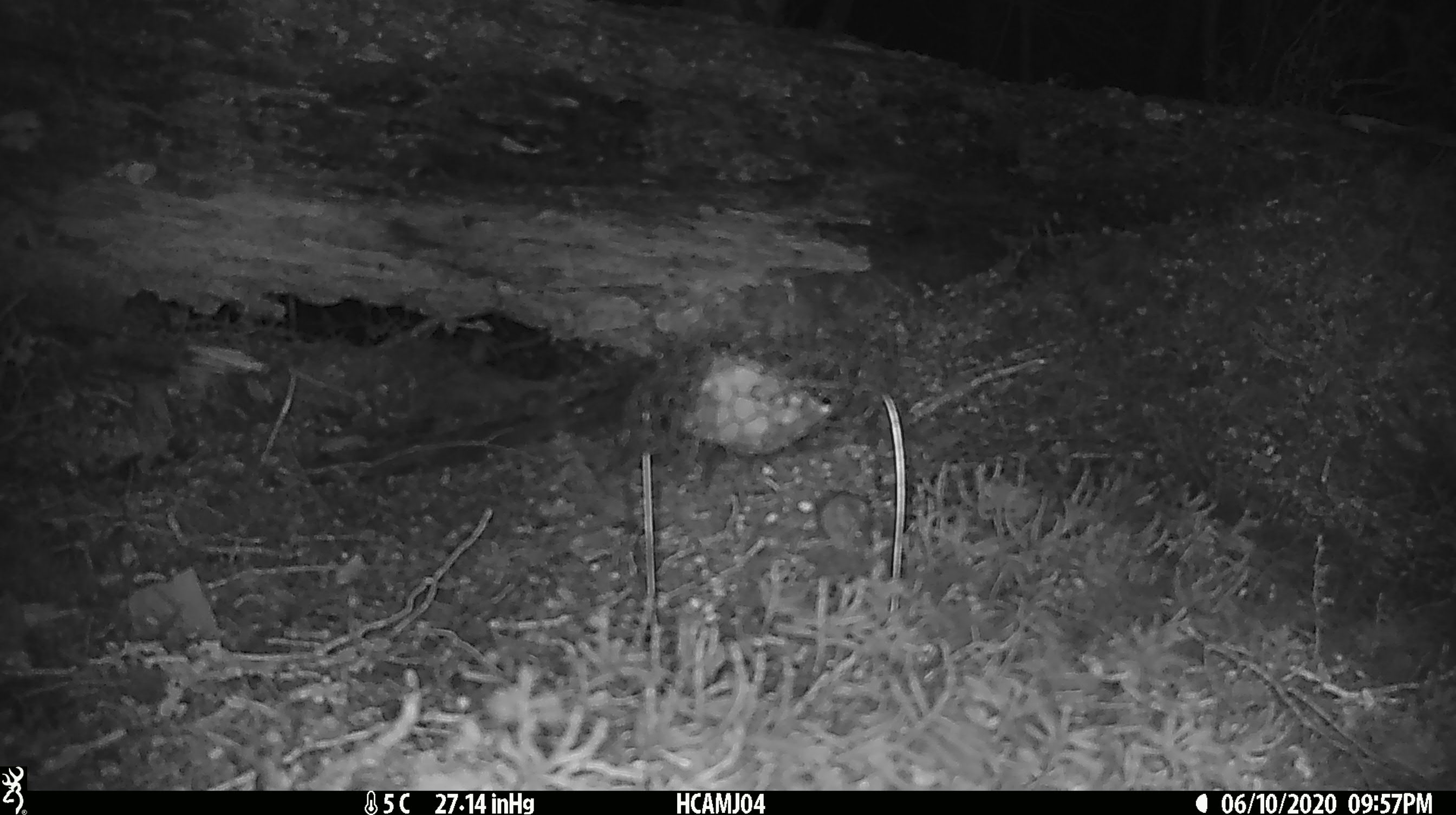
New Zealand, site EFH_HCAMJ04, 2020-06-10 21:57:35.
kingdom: Animalia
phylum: Chordata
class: Mammalia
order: Rodentia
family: Muridae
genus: Mus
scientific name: Mus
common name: mouse